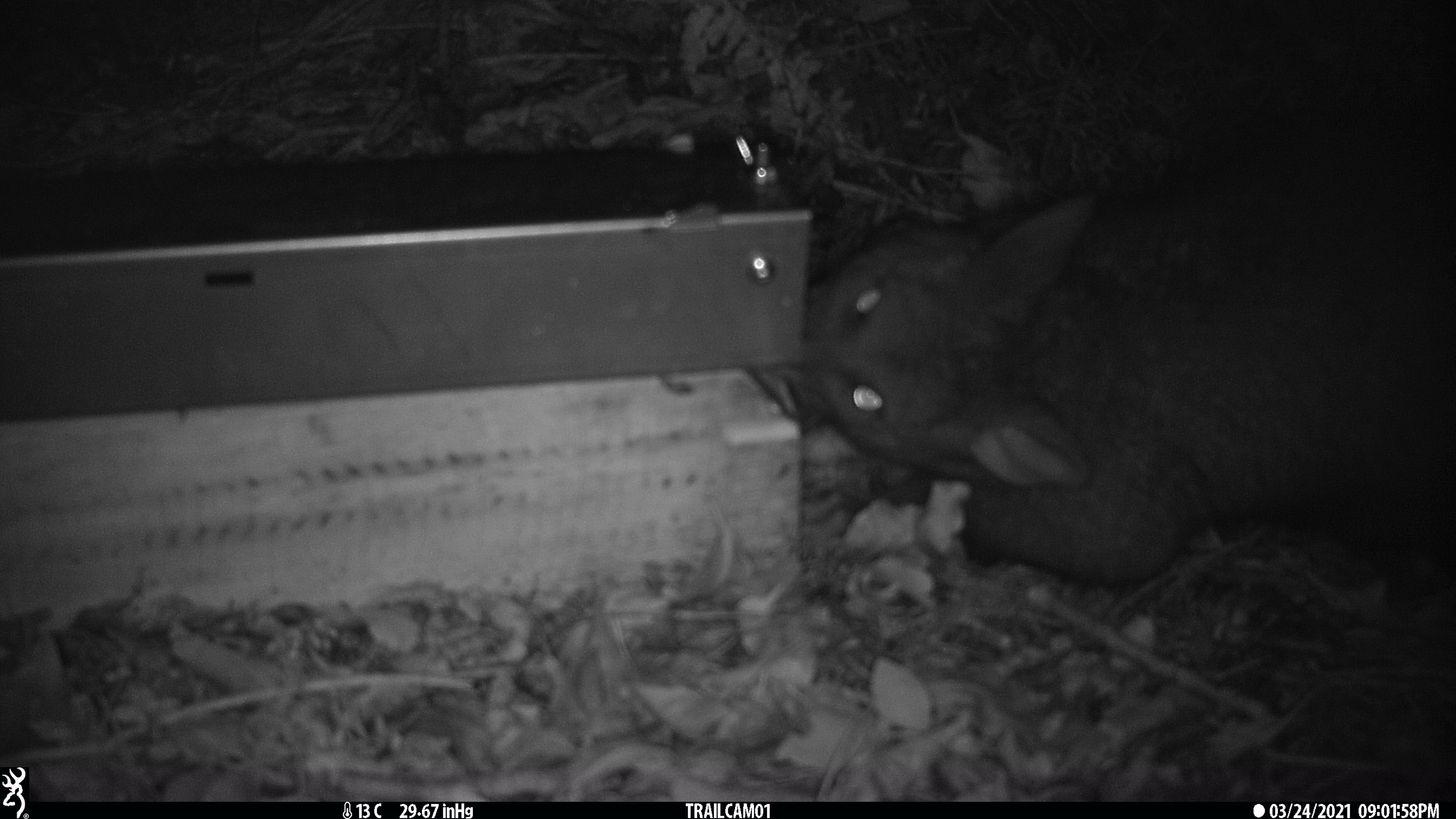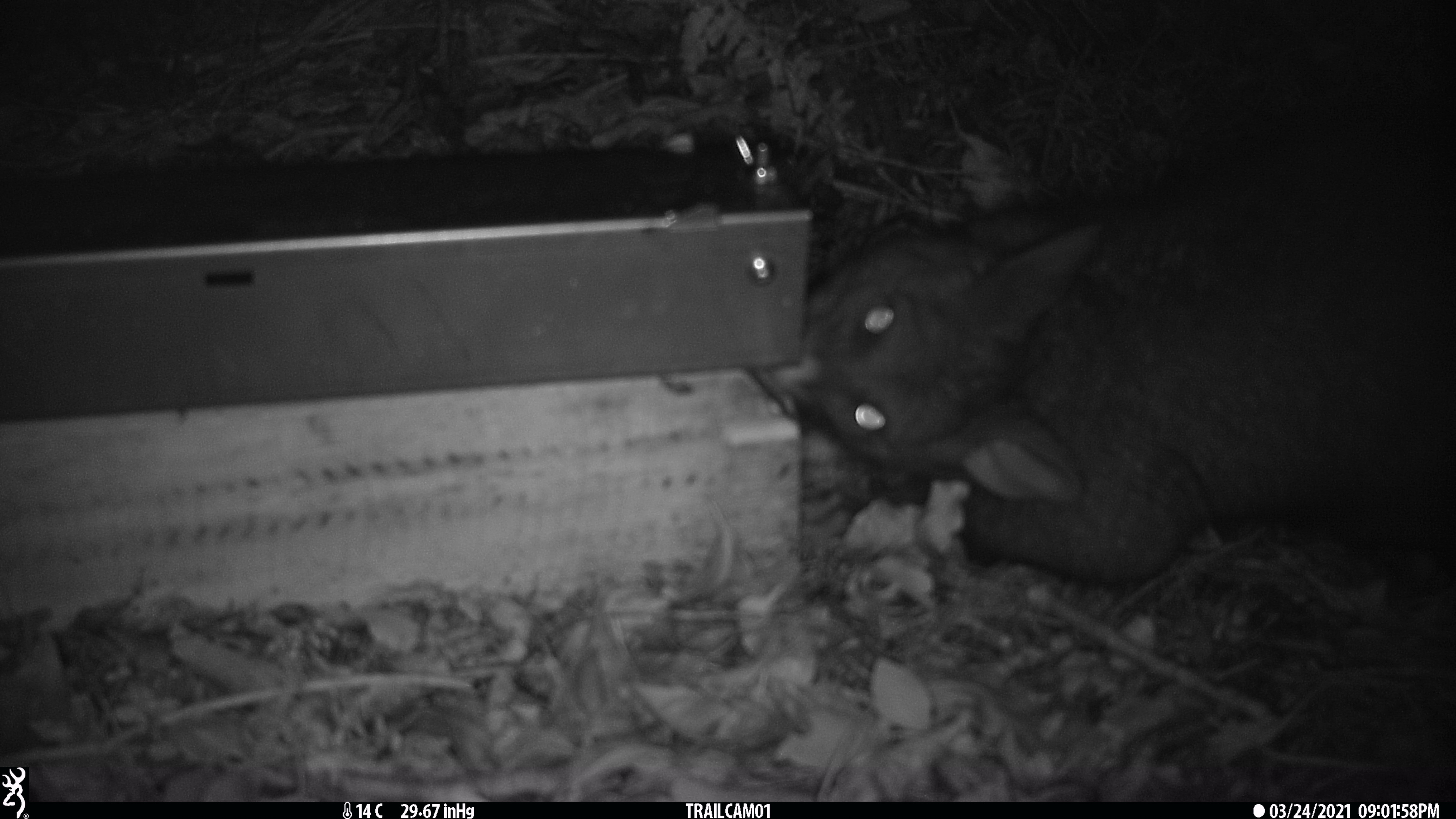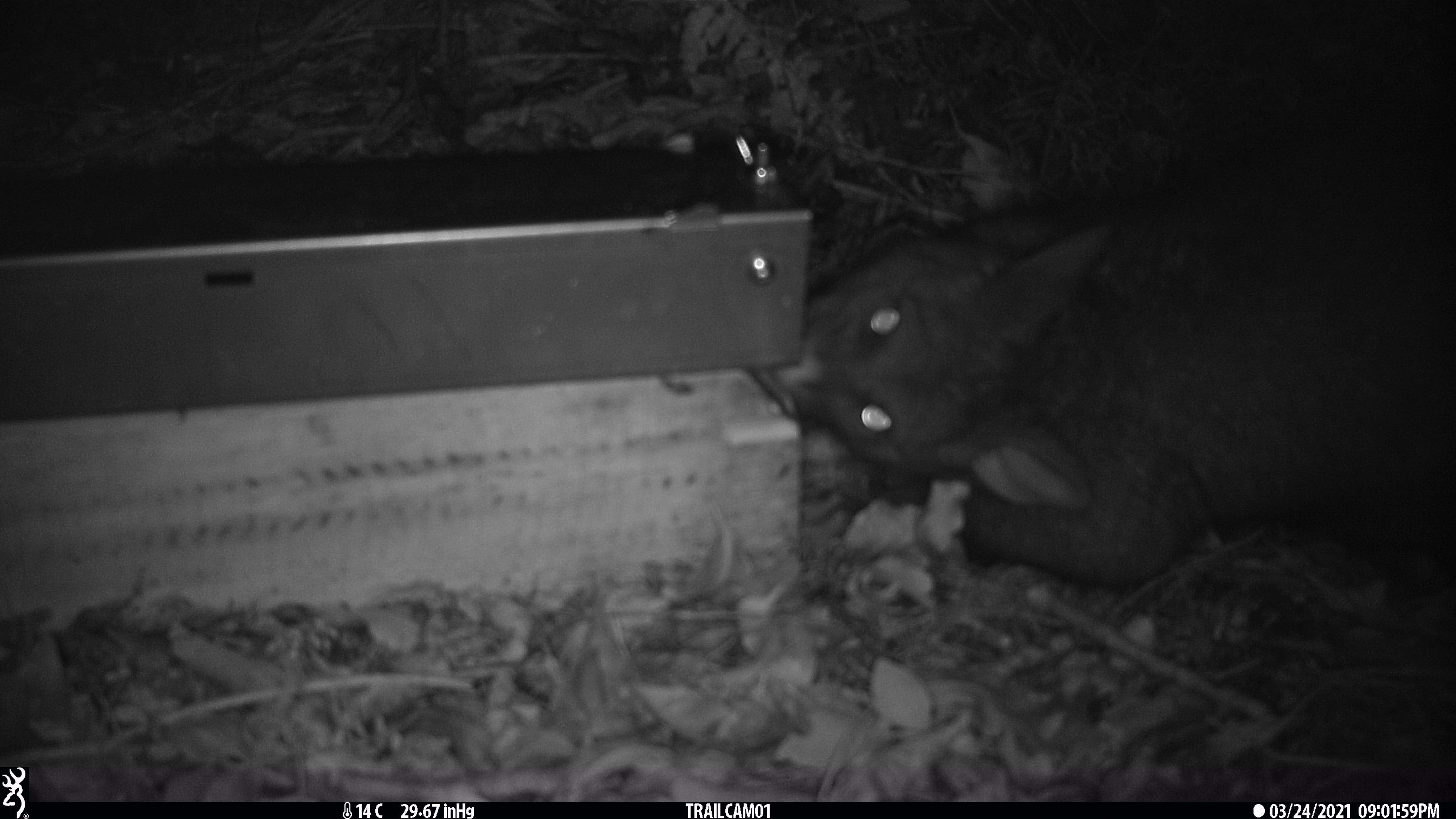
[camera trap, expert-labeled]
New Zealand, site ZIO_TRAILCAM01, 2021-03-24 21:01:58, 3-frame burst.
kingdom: Animalia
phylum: Chordata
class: Mammalia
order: Diprotodontia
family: Phalangeridae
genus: Trichosurus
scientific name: Trichosurus vulpecula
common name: common brushtail possum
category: possum